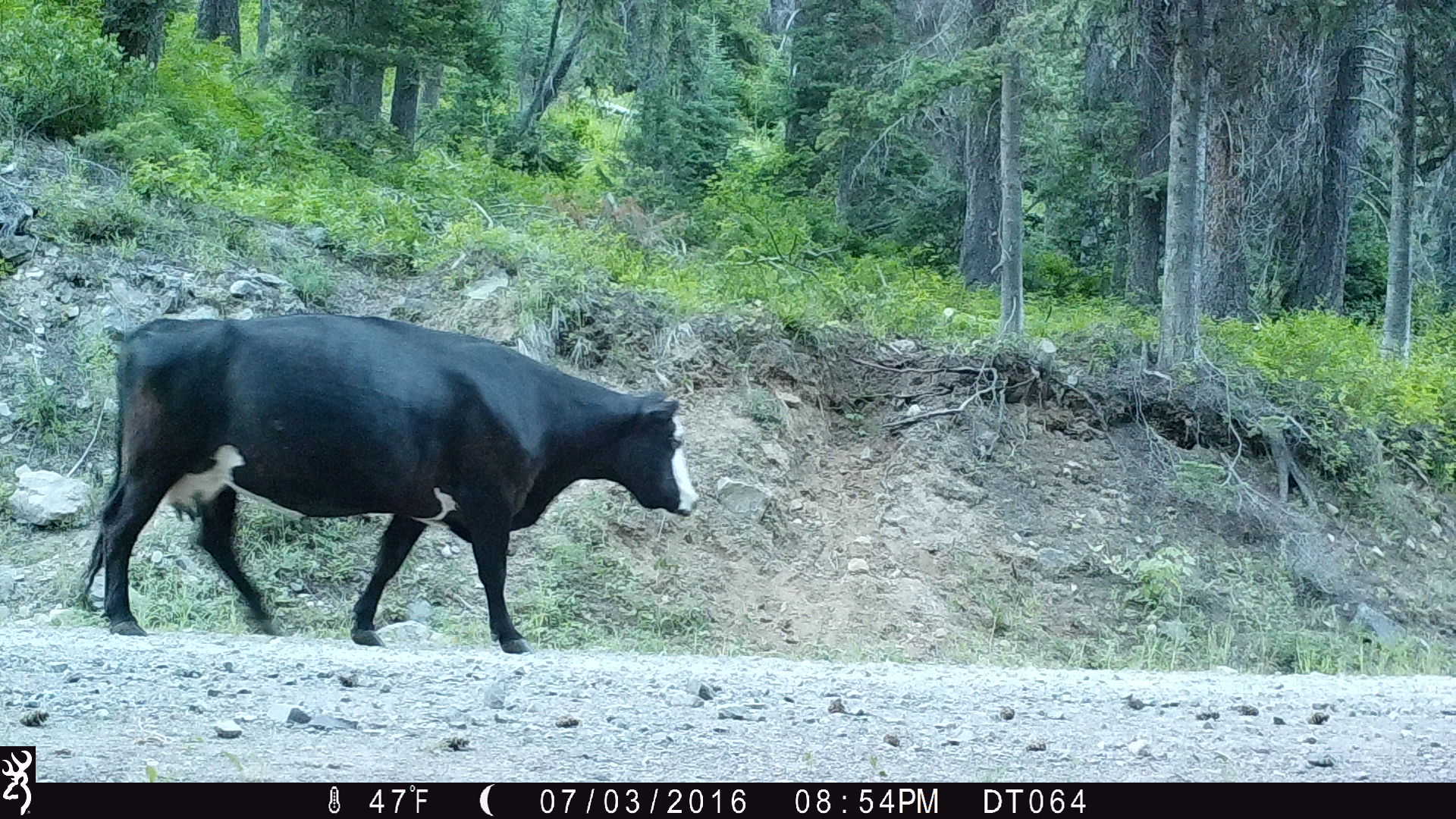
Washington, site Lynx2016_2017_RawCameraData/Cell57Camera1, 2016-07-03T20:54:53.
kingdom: Animalia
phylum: Chordata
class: Mammalia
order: Artiodactyla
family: Bovidae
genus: Bos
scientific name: Bos taurus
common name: domestic cattle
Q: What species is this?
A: Domestic cattle (Bos taurus).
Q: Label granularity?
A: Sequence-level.